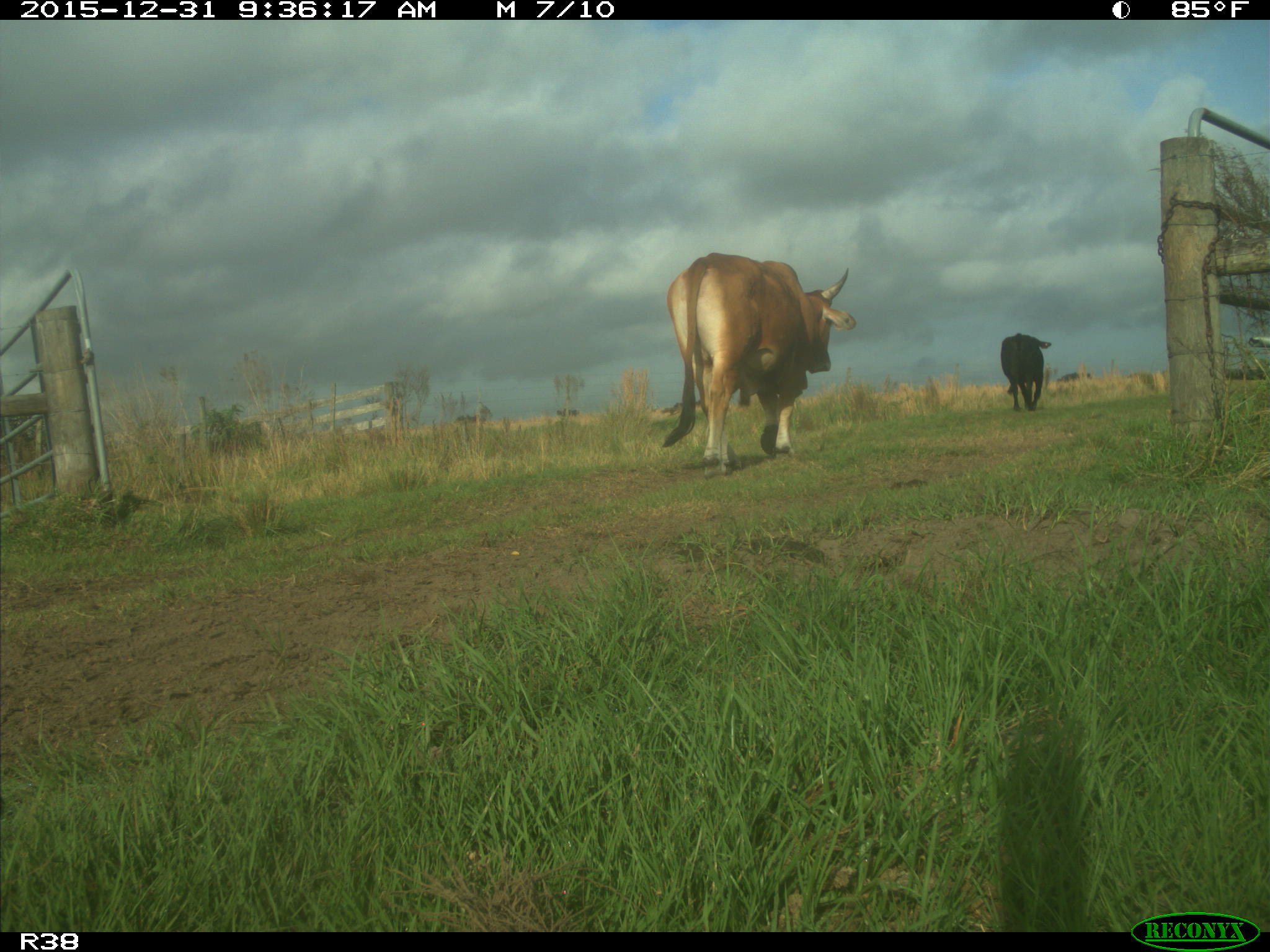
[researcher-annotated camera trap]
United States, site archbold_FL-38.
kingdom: Animalia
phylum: Chordata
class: Mammalia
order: Artiodactyla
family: Bovidae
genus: Bos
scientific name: Bos taurus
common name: domestic cow